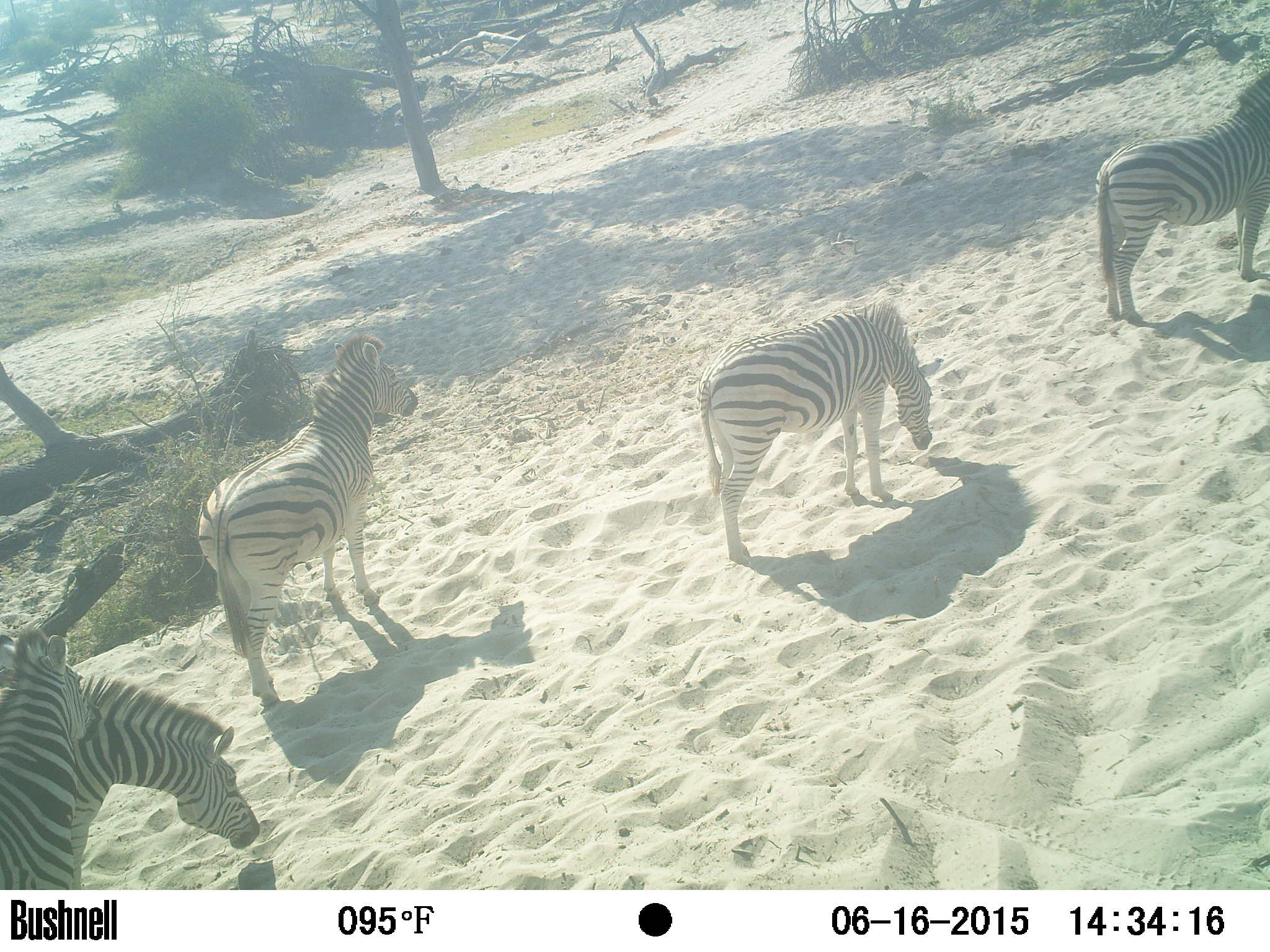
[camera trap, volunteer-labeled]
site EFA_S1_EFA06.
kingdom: Animalia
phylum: Chordata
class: Mammalia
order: Perissodactyla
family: Equidae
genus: Equus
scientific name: Equus quagga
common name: plains zebra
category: zebraplains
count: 4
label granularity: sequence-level